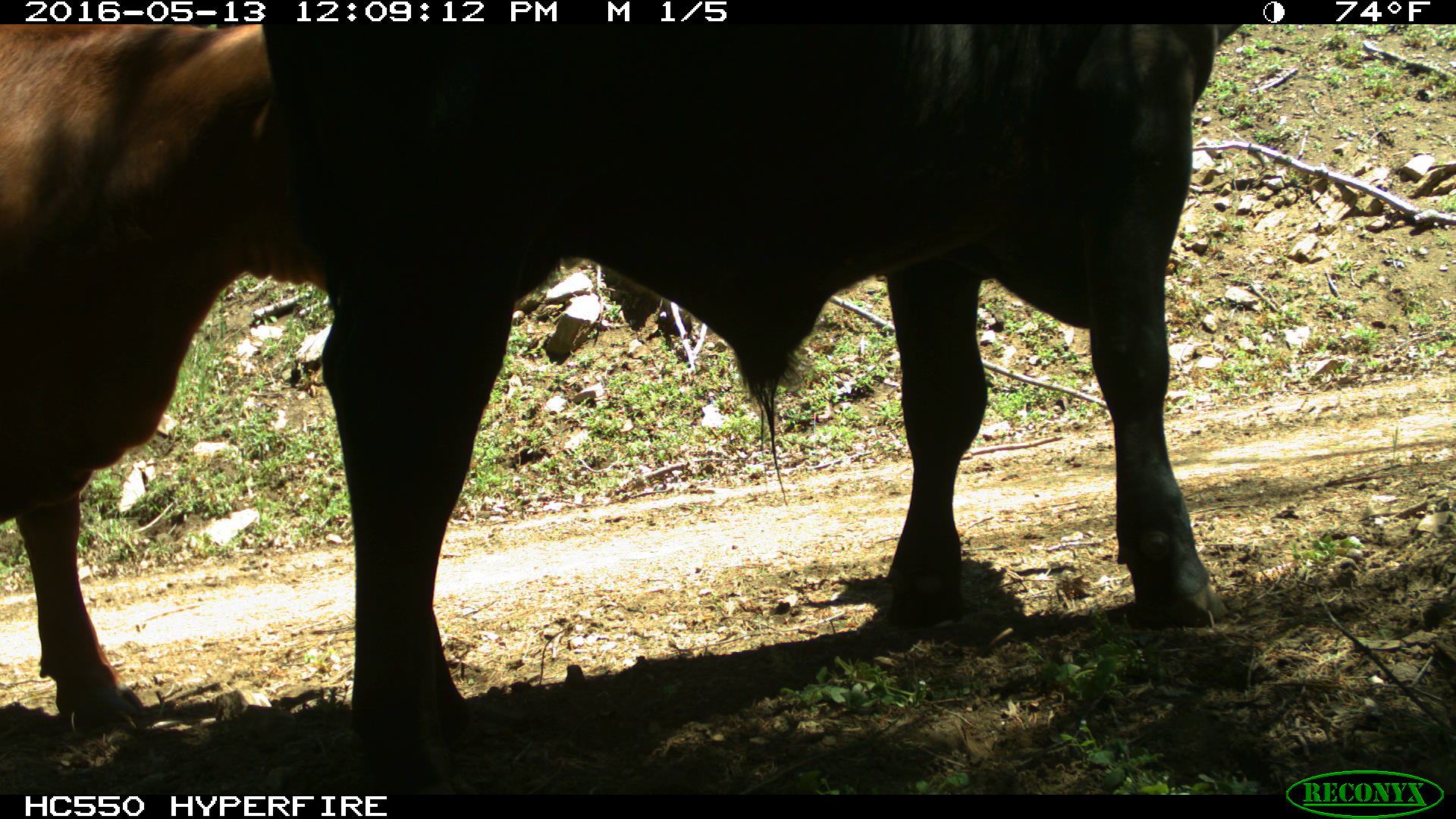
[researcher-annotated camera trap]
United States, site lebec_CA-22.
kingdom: Animalia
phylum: Chordata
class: Mammalia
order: Artiodactyla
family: Bovidae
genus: Bos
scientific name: Bos taurus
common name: domestic cow